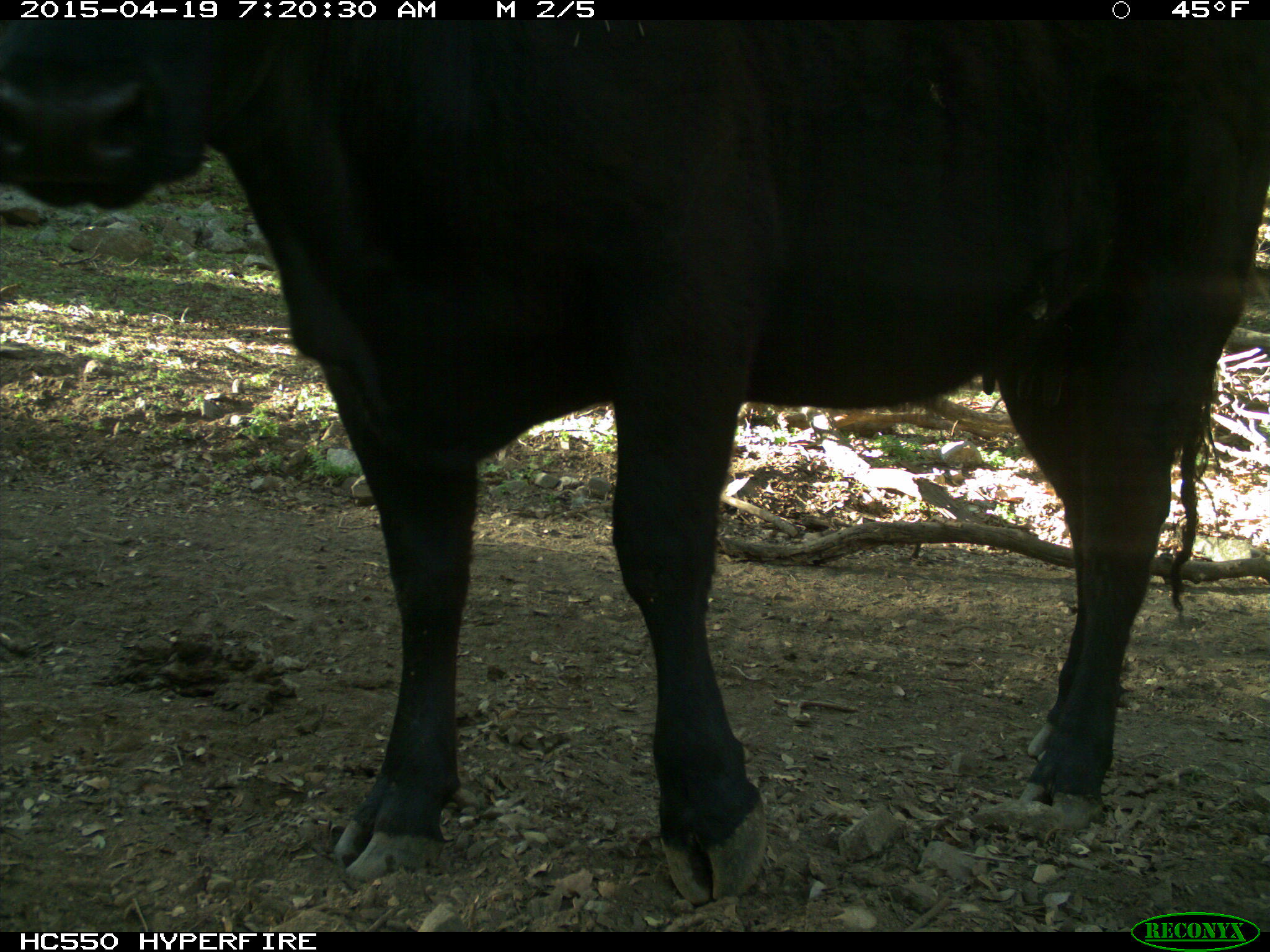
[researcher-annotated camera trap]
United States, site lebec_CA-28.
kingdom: Animalia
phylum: Chordata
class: Mammalia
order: Artiodactyla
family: Bovidae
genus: Bos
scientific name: Bos taurus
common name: domestic cow